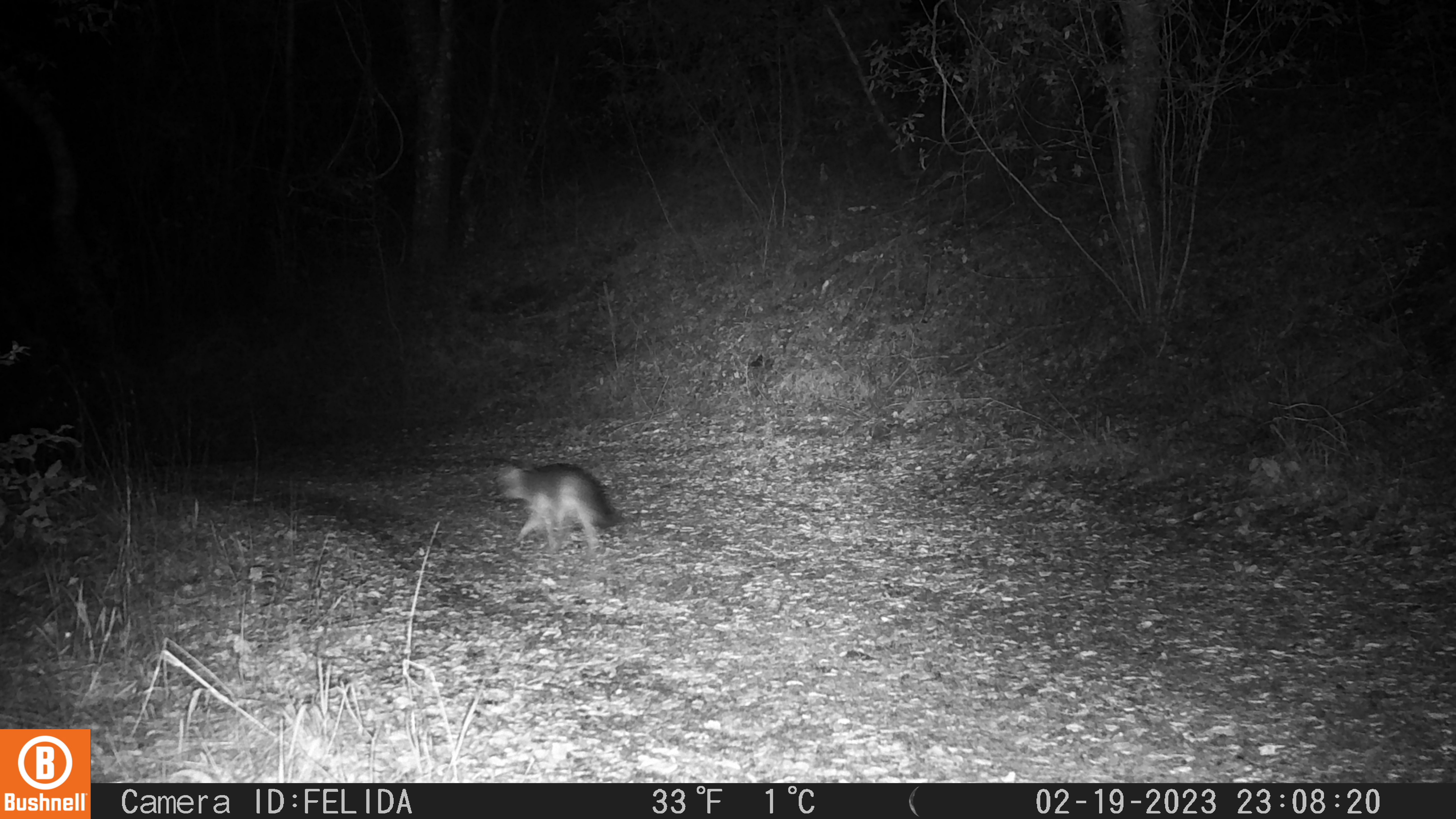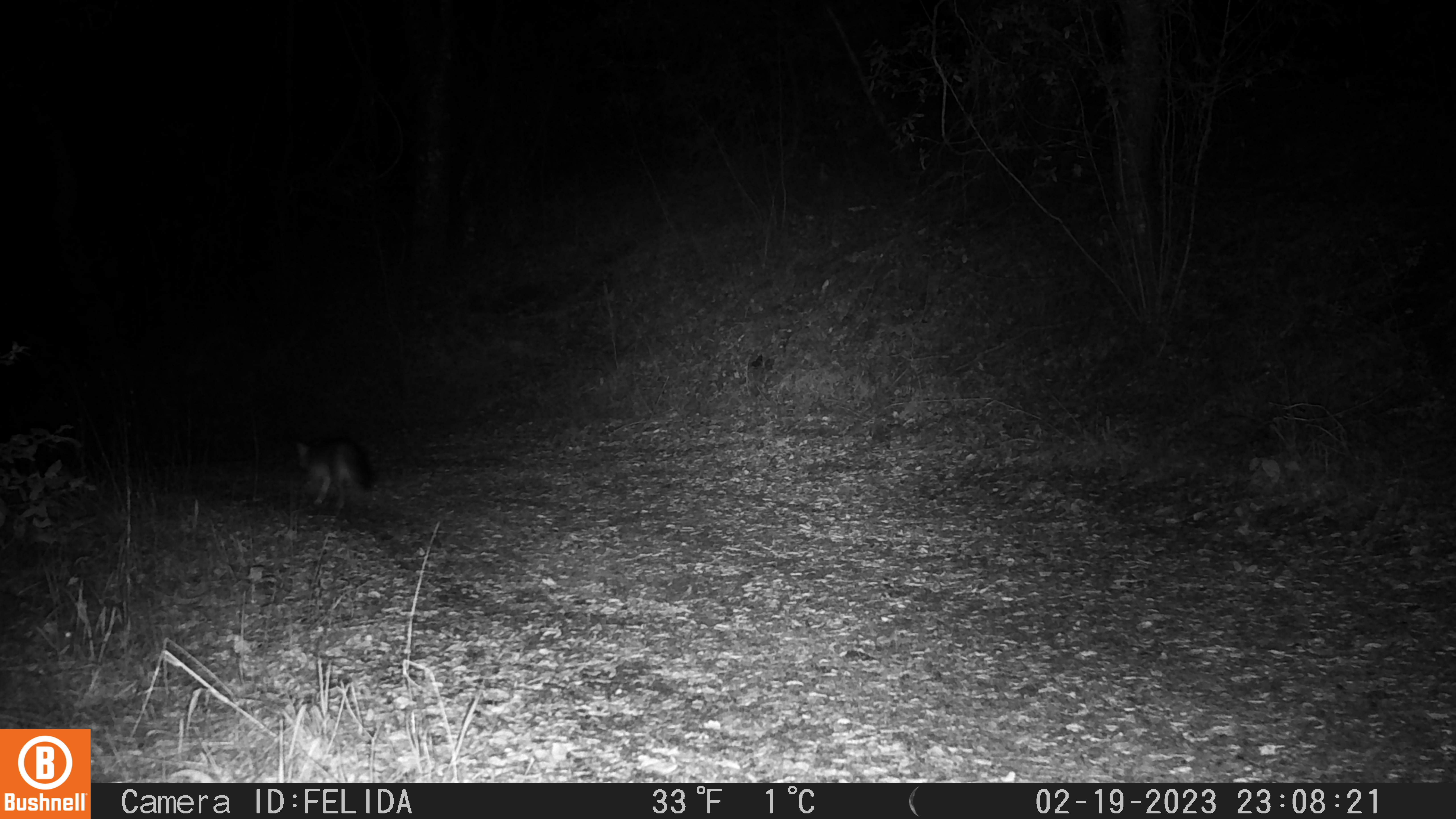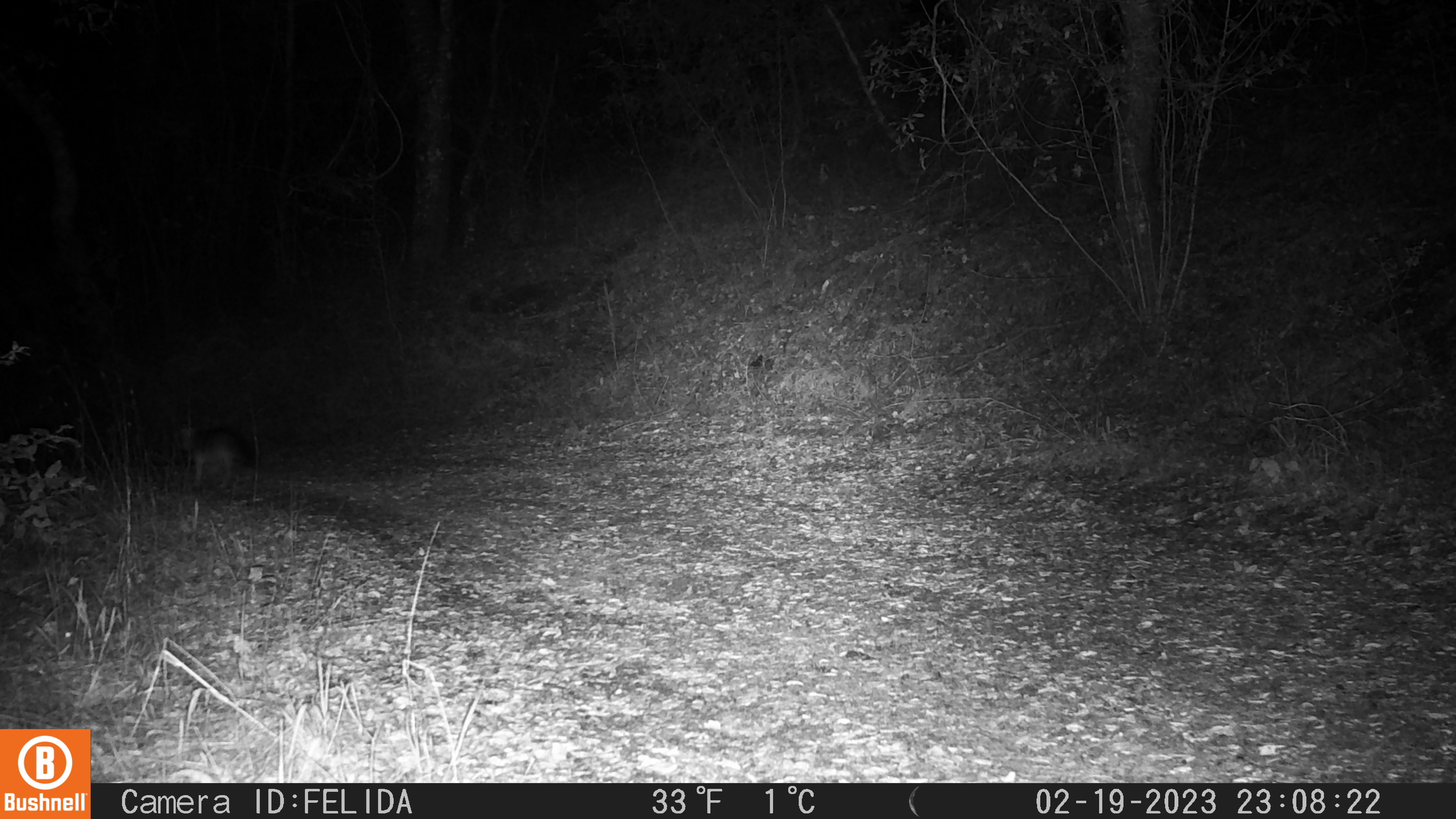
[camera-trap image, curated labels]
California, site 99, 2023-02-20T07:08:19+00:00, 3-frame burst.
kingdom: Animalia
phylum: Chordata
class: Mammalia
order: Carnivora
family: Canidae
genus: Urocyon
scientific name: Urocyon cinereoargenteus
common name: gray fox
Gray fox (Urocyon cinereoargenteus).